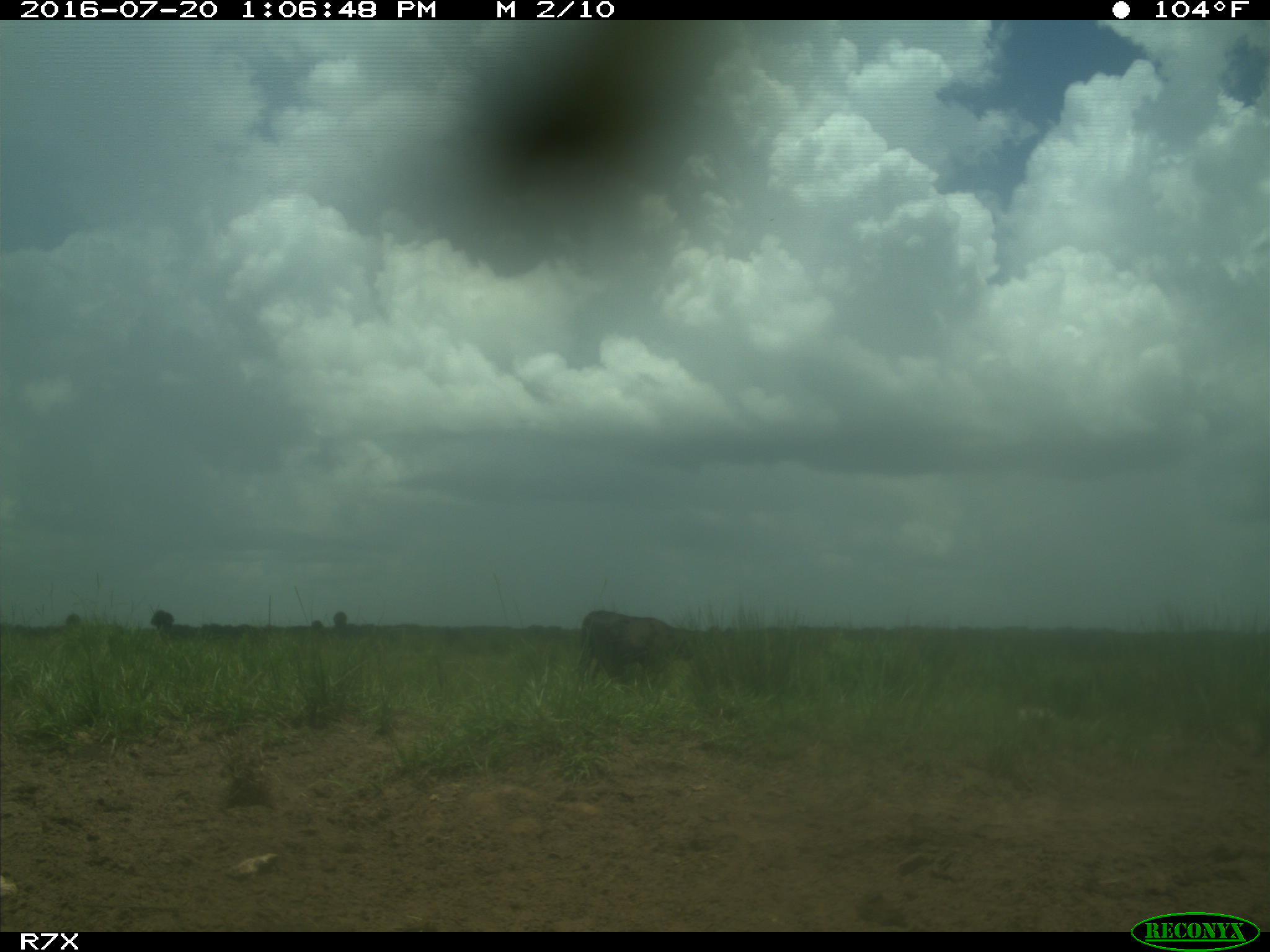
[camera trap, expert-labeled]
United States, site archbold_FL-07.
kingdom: Animalia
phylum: Chordata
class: Mammalia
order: Artiodactyla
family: Bovidae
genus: Bos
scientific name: Bos taurus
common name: domestic cow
Bos taurus (domestic cow).